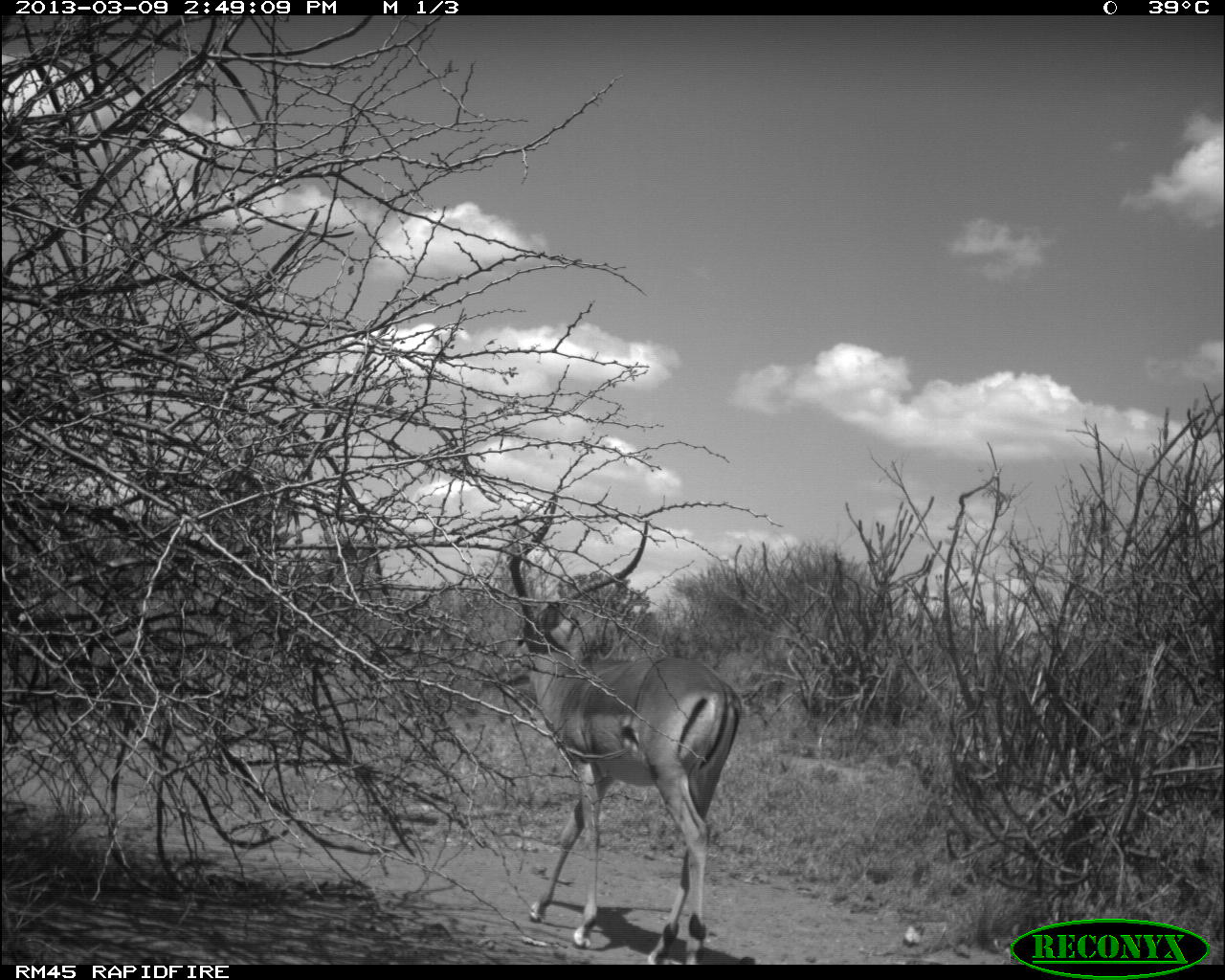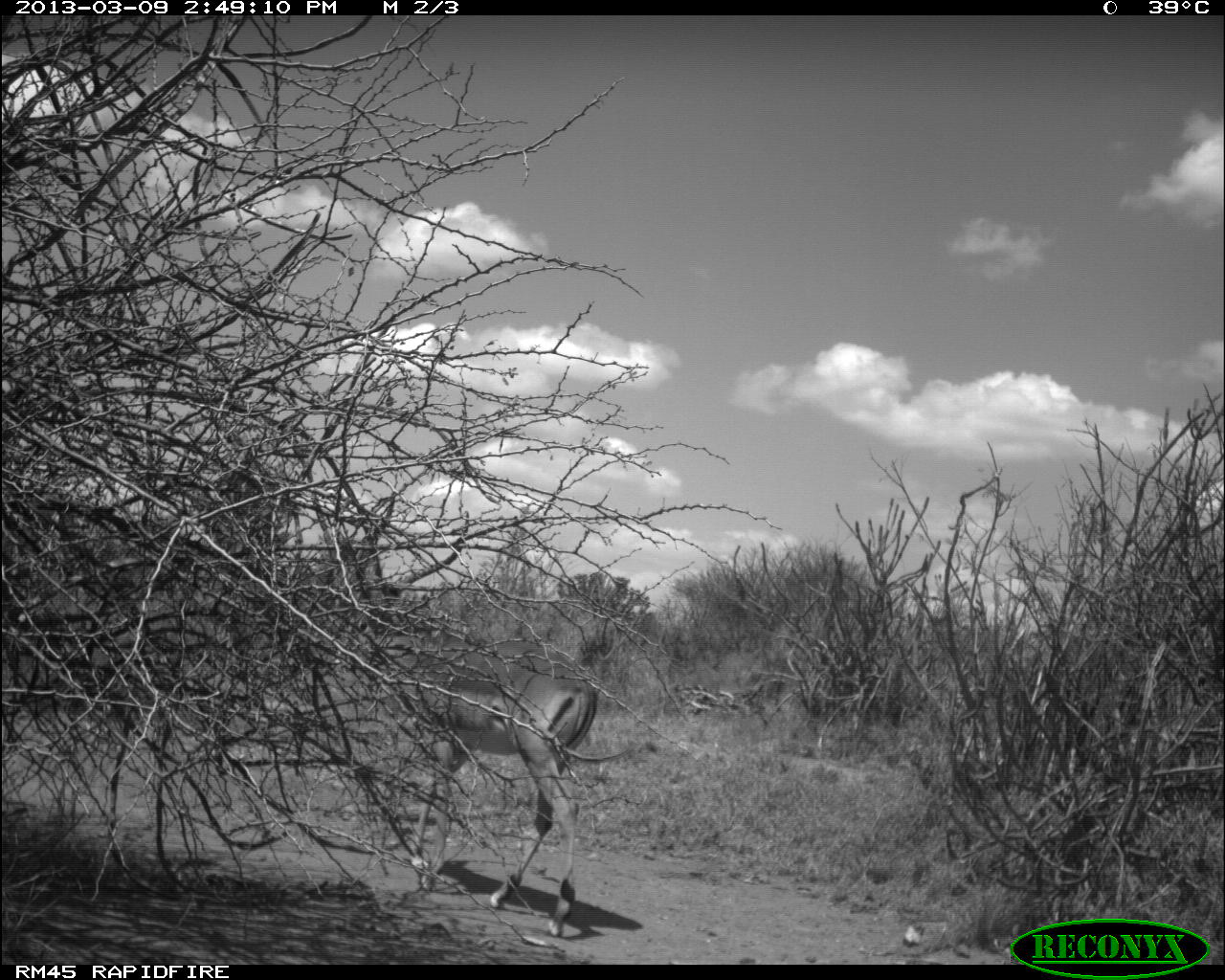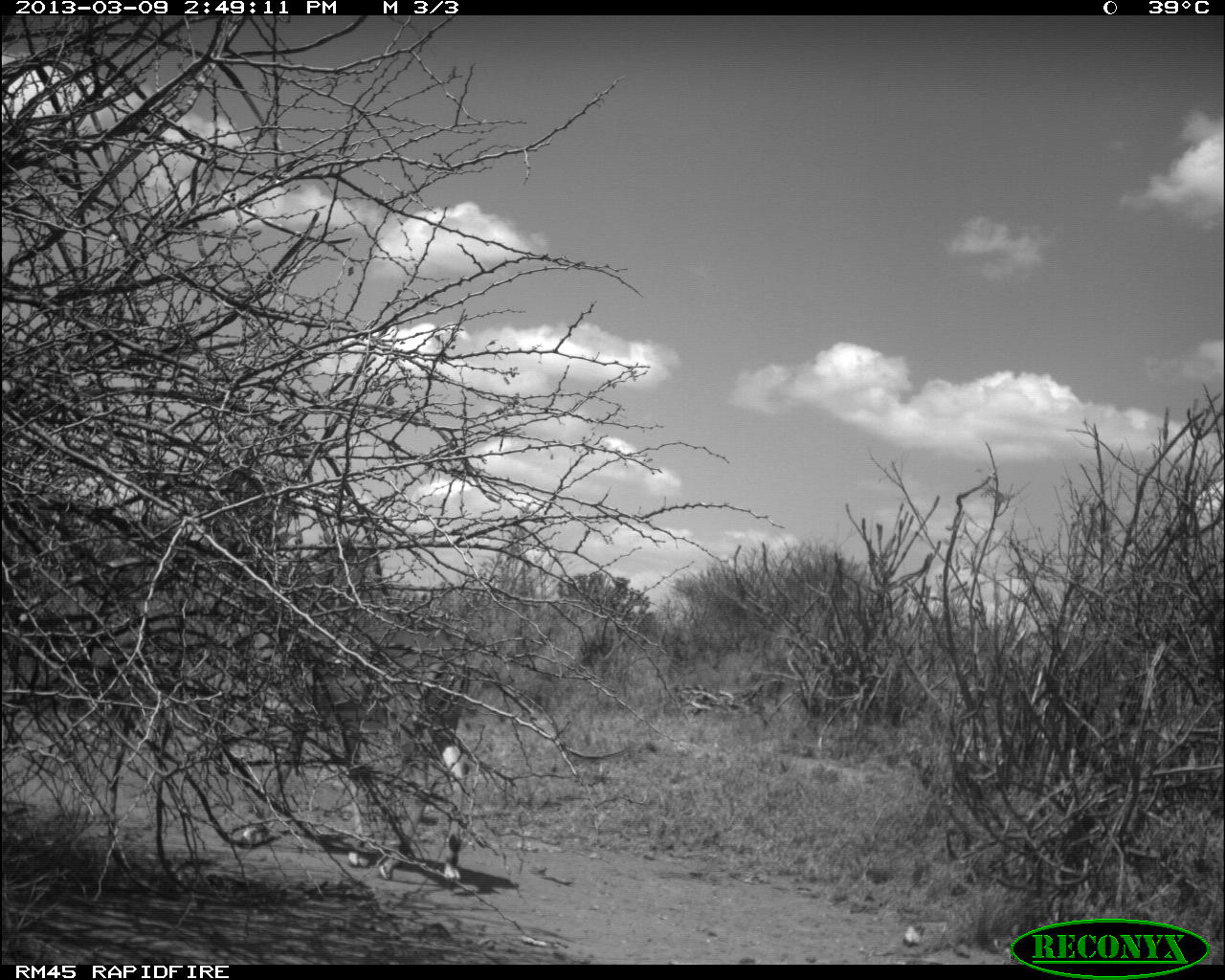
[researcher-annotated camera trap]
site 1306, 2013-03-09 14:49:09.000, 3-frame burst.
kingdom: Animalia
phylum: Chordata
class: Mammalia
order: Artiodactyla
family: Bovidae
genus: Aepyceros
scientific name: Aepyceros melampus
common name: impala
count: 1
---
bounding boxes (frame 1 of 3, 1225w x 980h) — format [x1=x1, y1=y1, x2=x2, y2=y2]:
aepyceros melampus: [x1=486, y1=489, x2=741, y2=962]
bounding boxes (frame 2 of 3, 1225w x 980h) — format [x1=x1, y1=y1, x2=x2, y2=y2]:
aepyceros melampus: [x1=337, y1=490, x2=597, y2=936]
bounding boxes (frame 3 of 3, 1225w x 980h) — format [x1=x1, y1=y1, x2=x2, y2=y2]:
aepyceros melampus: [x1=231, y1=534, x2=471, y2=879]